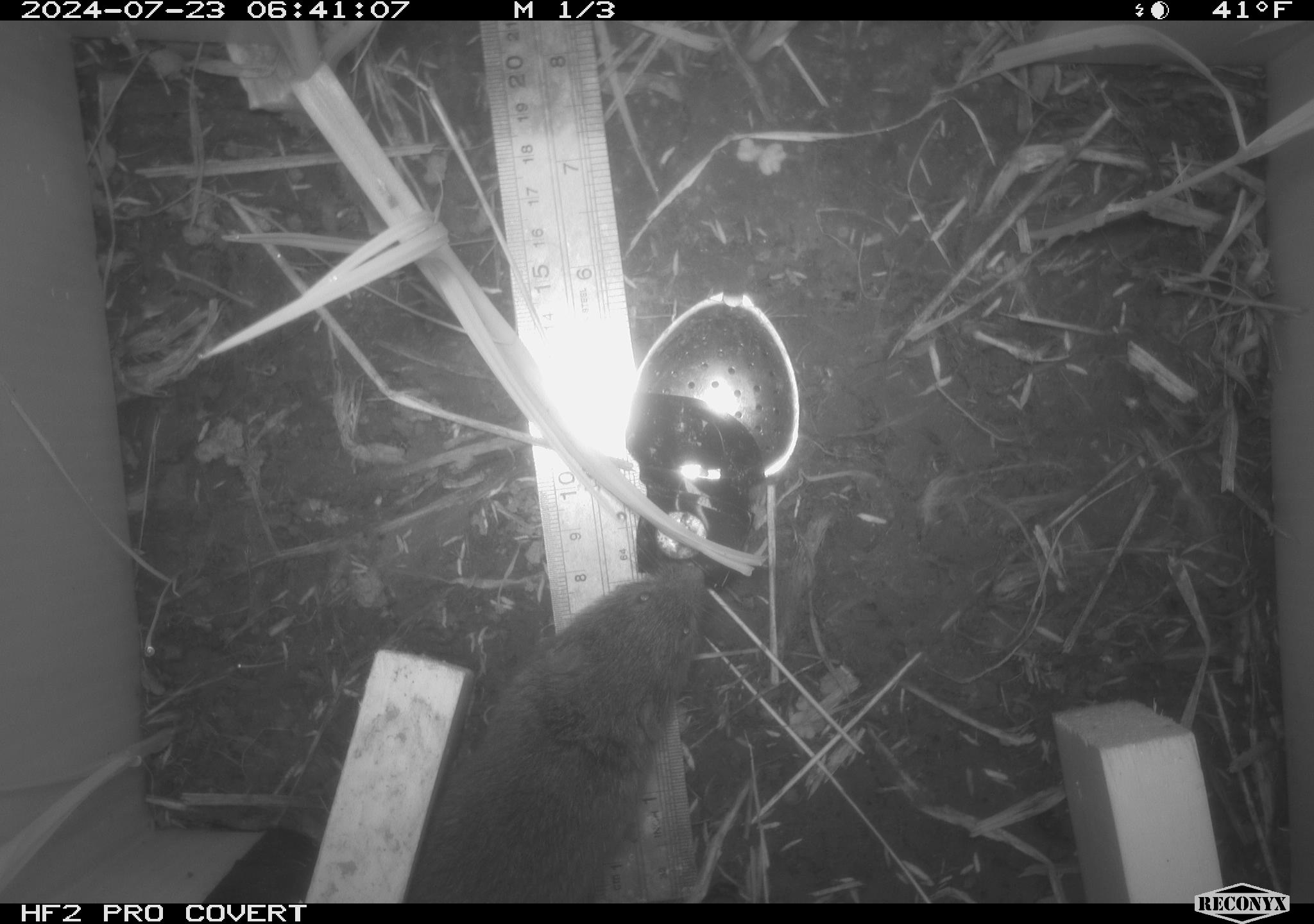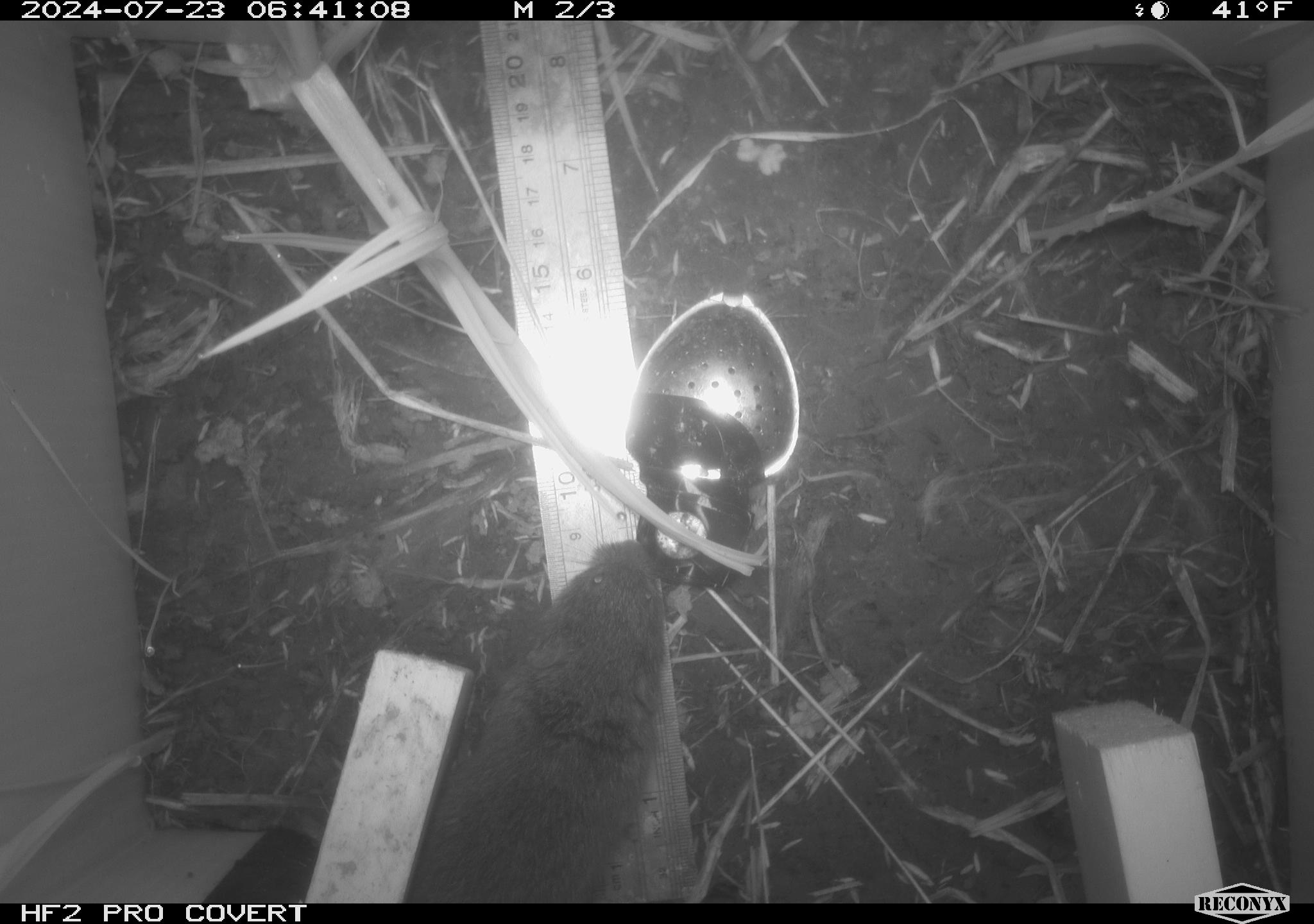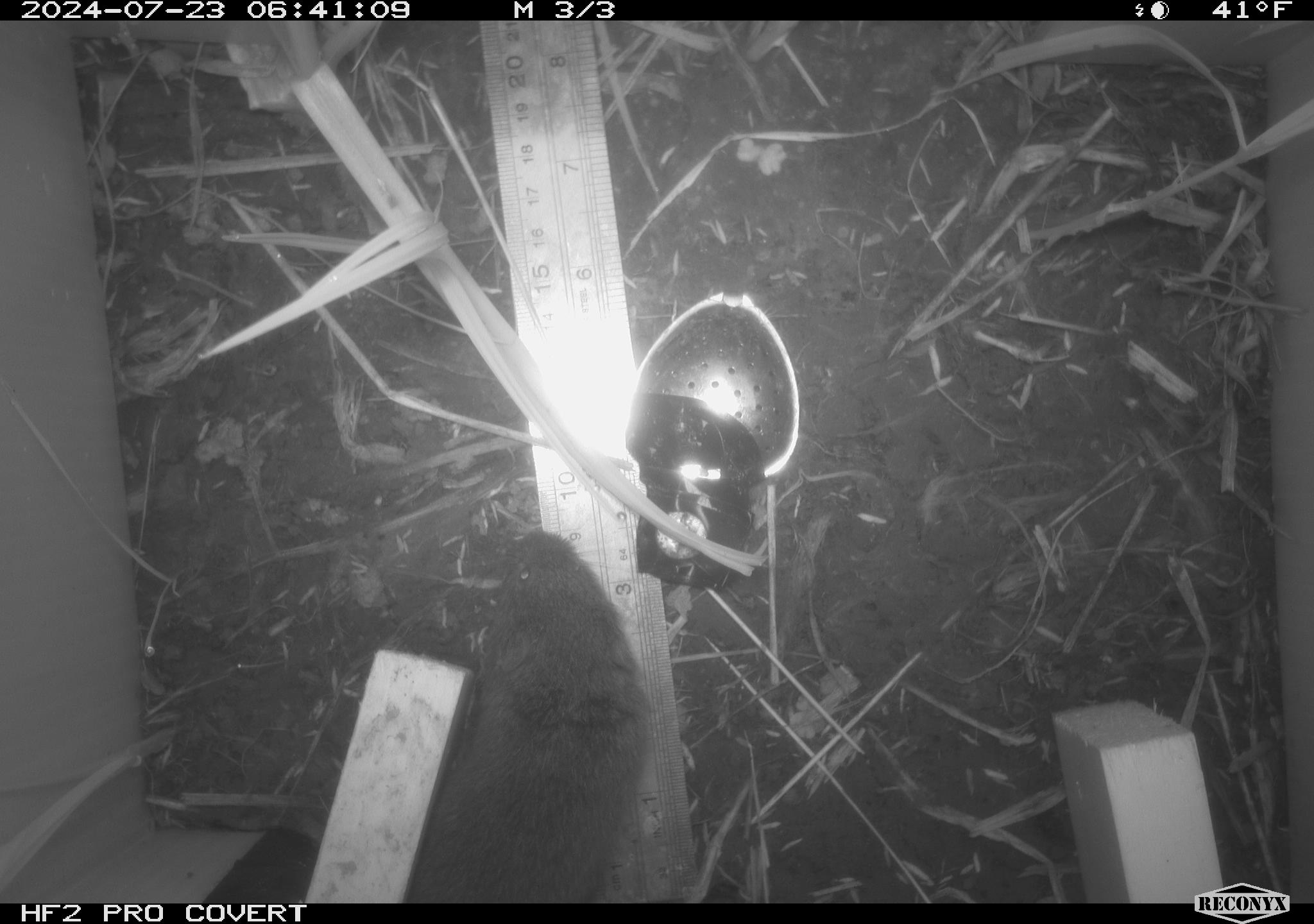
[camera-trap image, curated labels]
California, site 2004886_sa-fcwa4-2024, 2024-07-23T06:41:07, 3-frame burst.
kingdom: Animalia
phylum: Chordata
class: Mammalia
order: Rodentia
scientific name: Rodentia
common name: rodent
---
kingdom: Animalia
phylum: Chordata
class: Mammalia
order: Rodentia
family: Cricetidae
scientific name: Arvicolinae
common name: voles, lemmings, and muskrats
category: arvicolinae subfamily